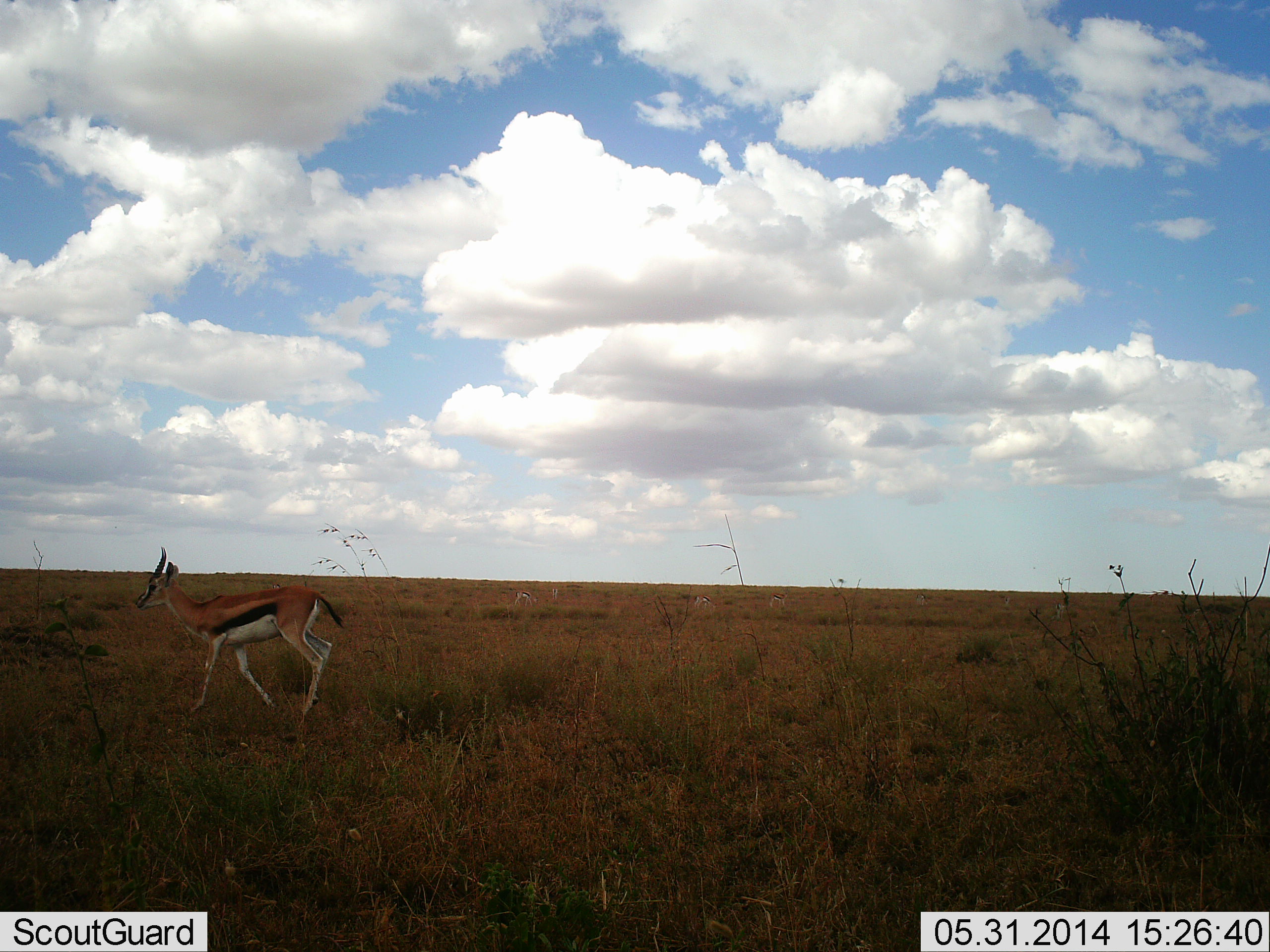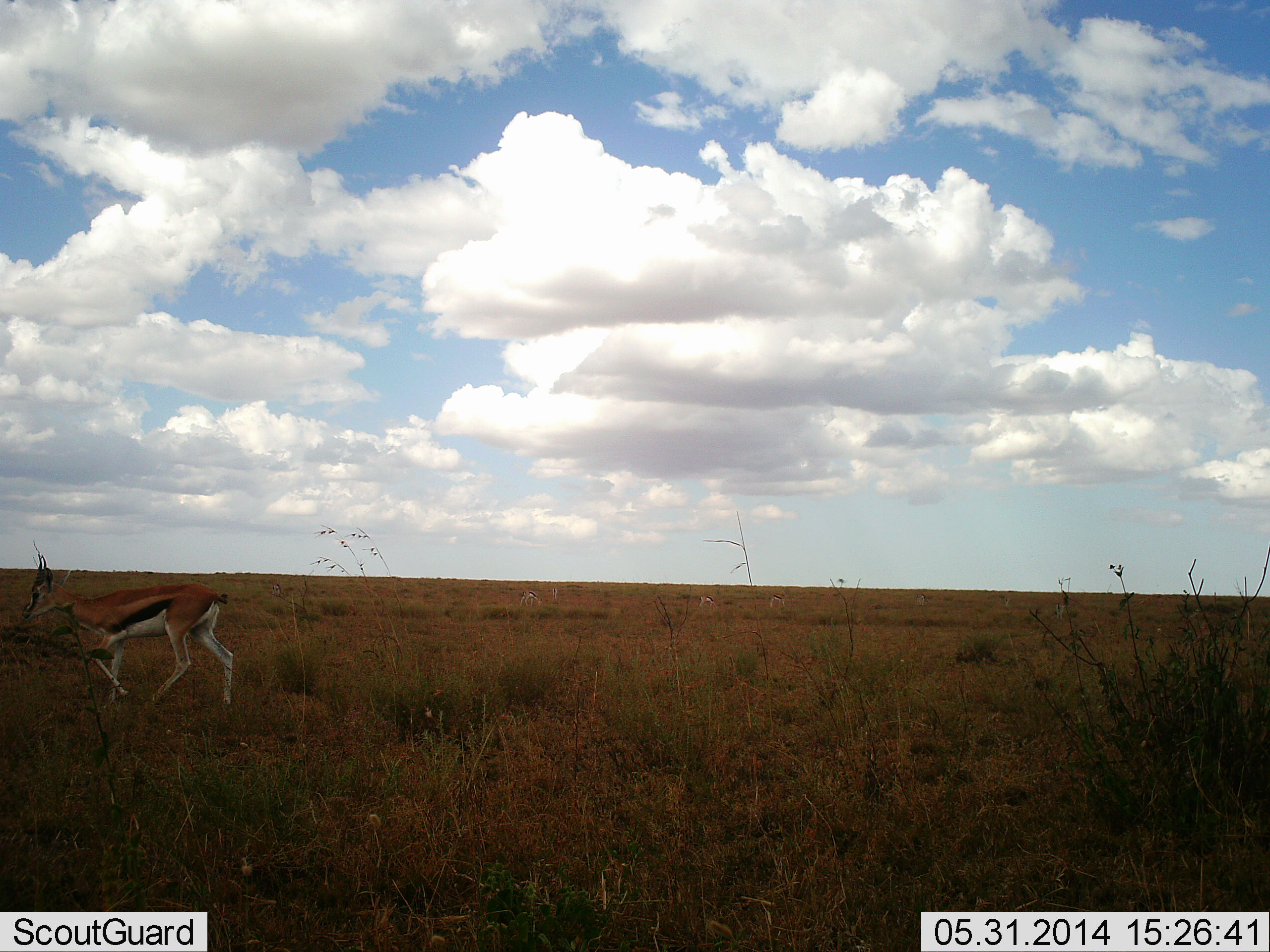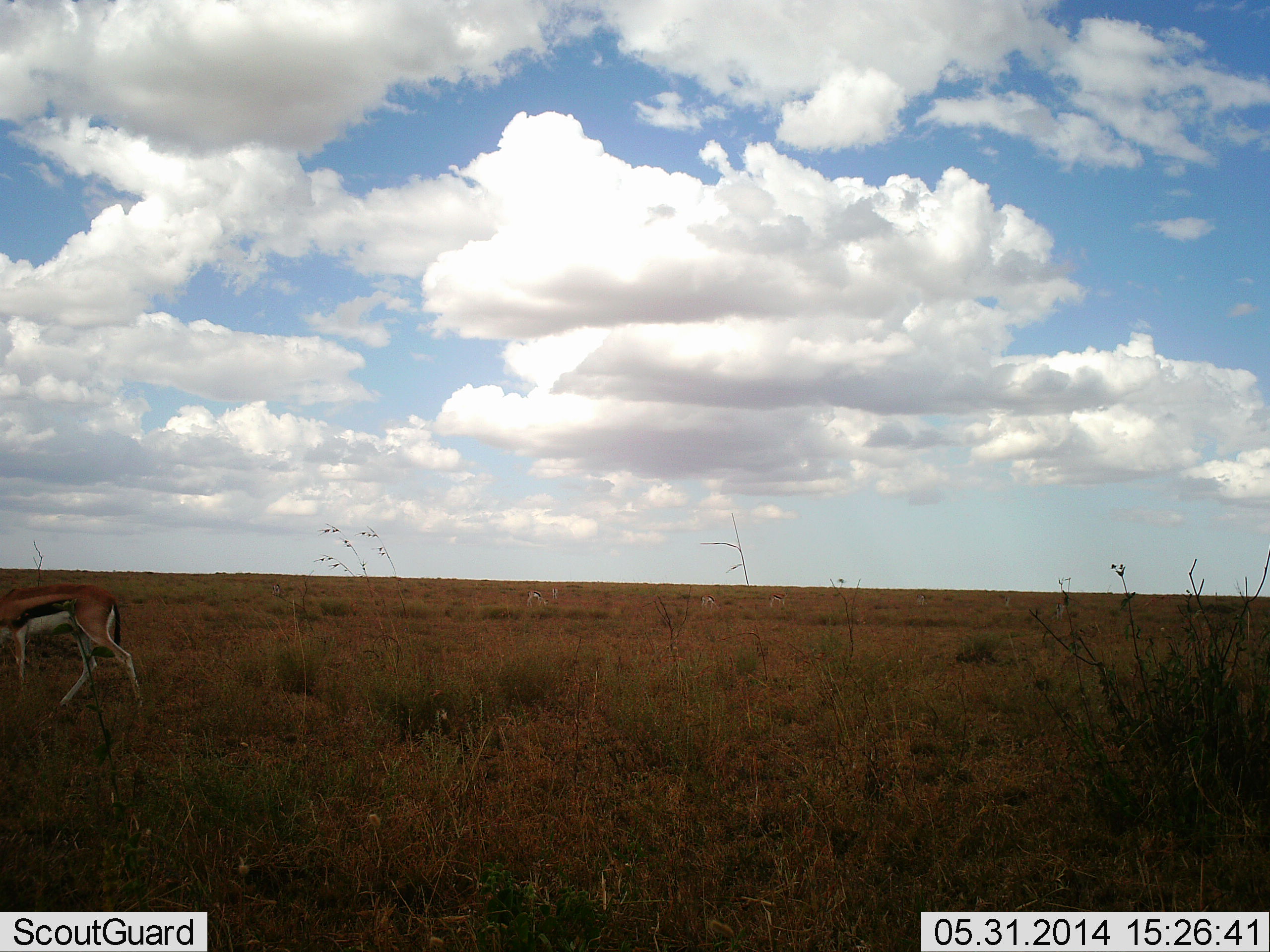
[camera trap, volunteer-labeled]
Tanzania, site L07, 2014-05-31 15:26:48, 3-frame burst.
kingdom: Animalia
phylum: Chordata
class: Mammalia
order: Artiodactyla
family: Bovidae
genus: Eudorcas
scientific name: Eudorcas thomsonii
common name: thomson's gazelle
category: gazellethomsons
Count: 1.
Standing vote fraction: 0%.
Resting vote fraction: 0%.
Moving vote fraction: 100%.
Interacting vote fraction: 0%.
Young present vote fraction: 0%.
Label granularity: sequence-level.